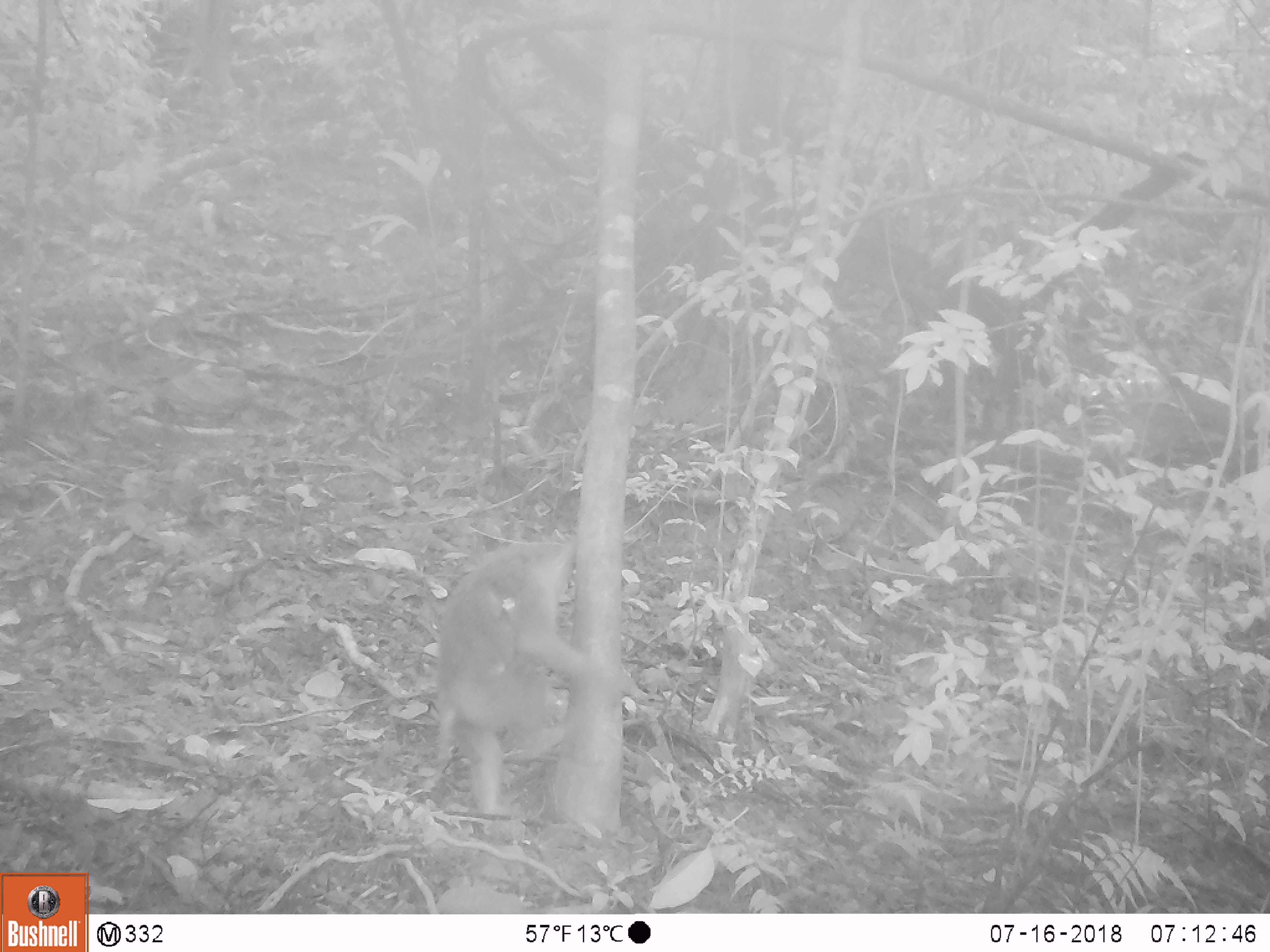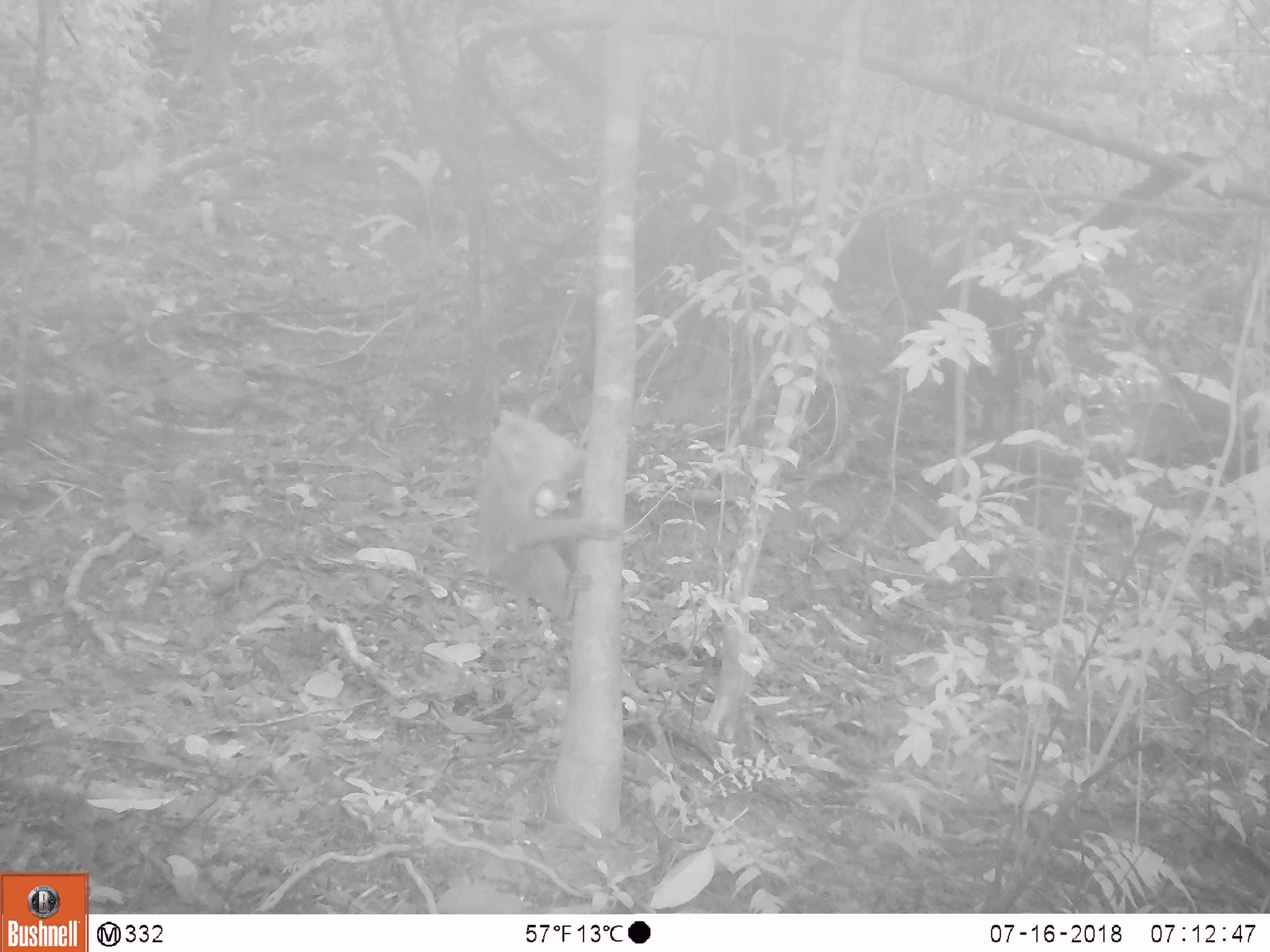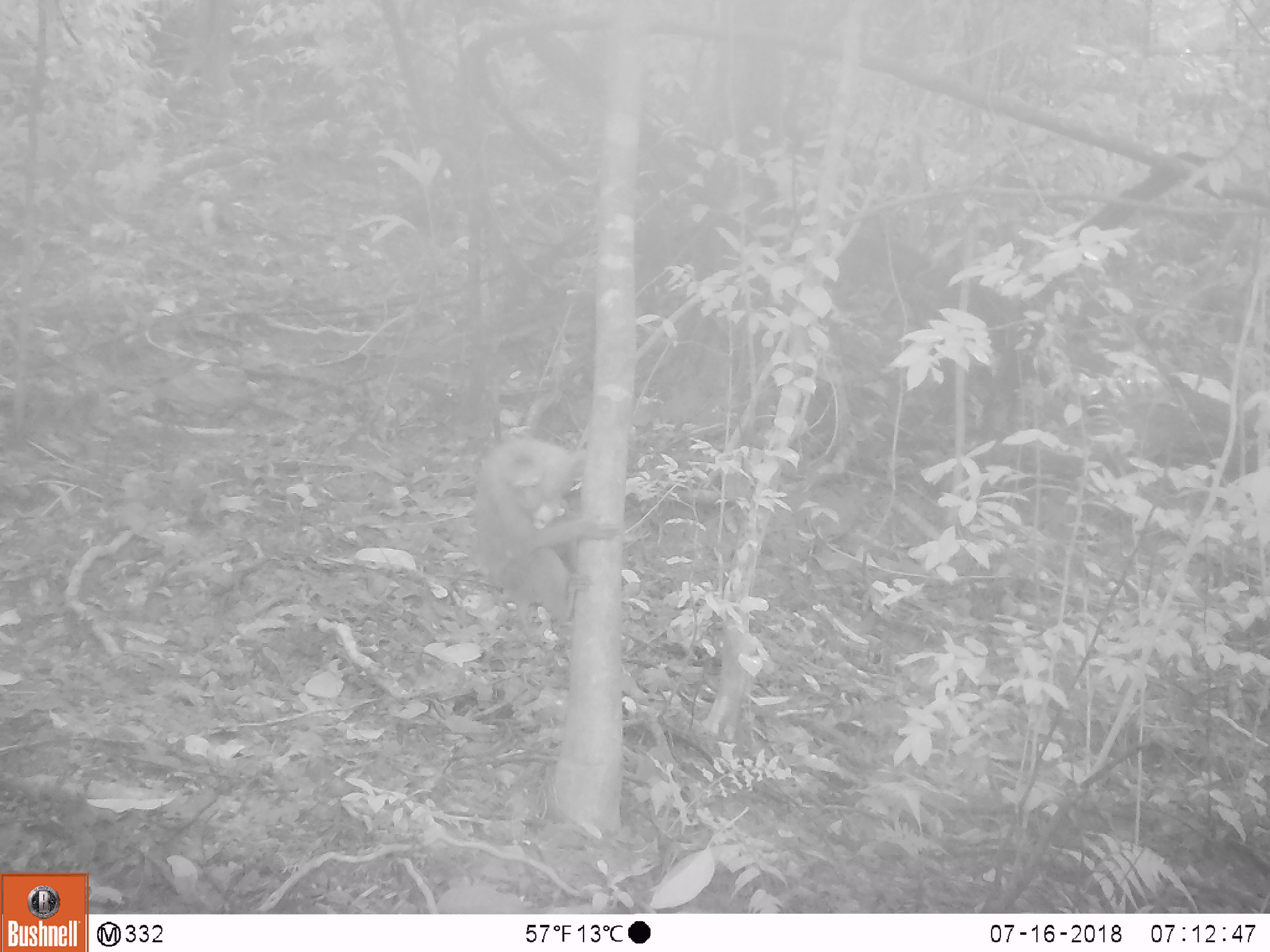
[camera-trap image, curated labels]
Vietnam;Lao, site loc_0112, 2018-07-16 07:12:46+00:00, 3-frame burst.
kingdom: Animalia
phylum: Chordata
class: Mammalia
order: Primates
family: Cercopithecidae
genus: Macaca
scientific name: Macaca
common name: macaques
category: assam or rhesus macaque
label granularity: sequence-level